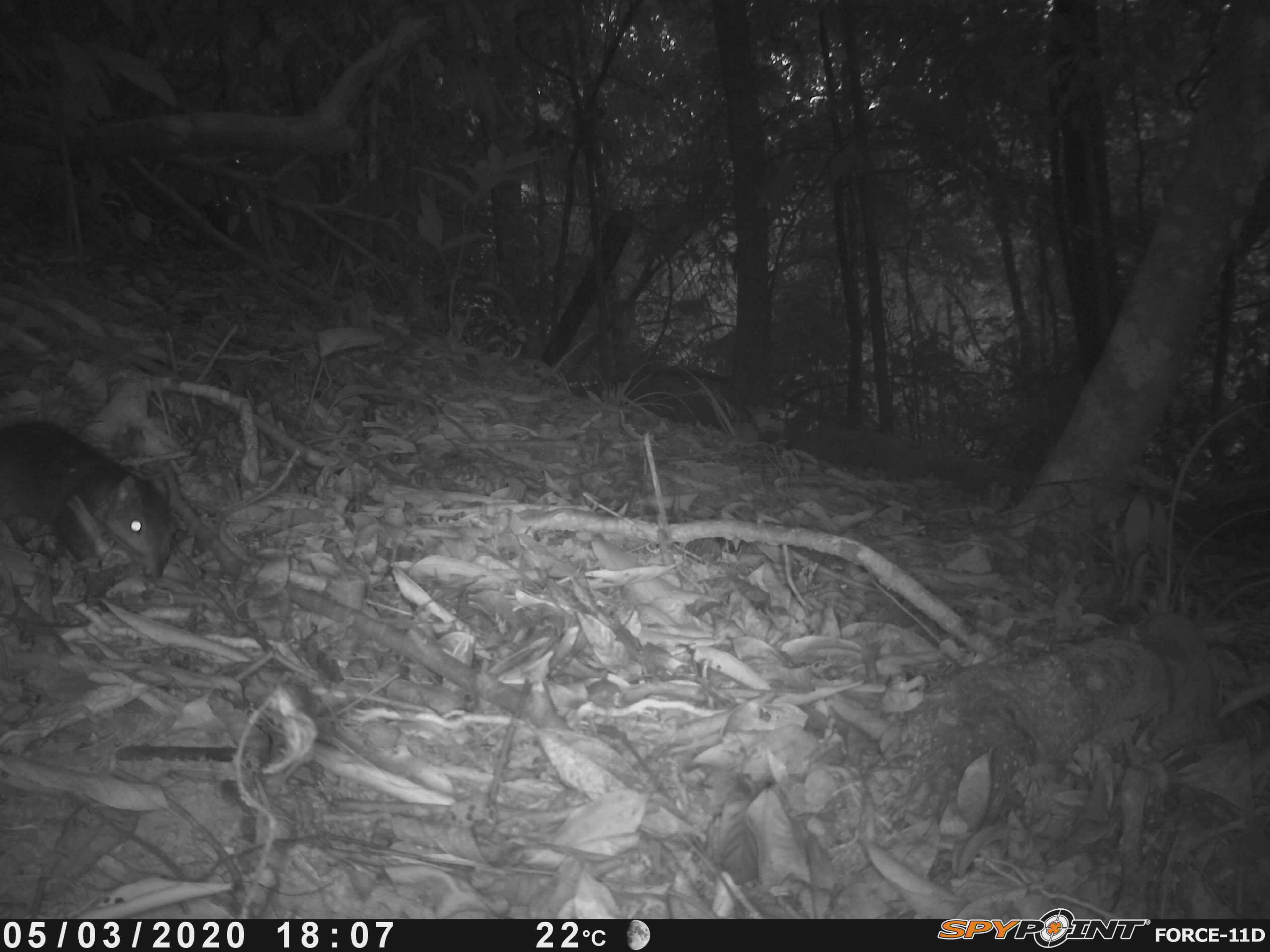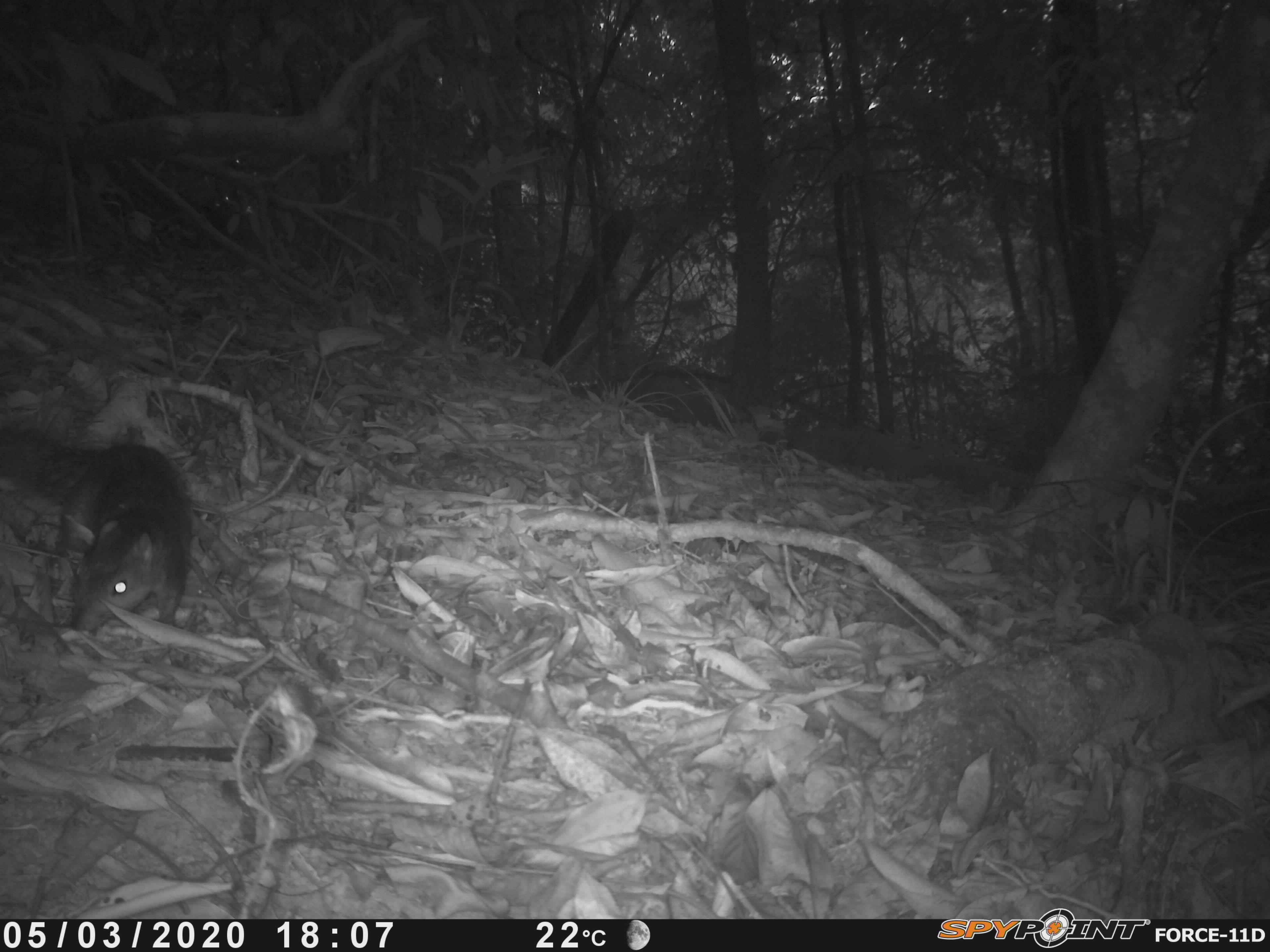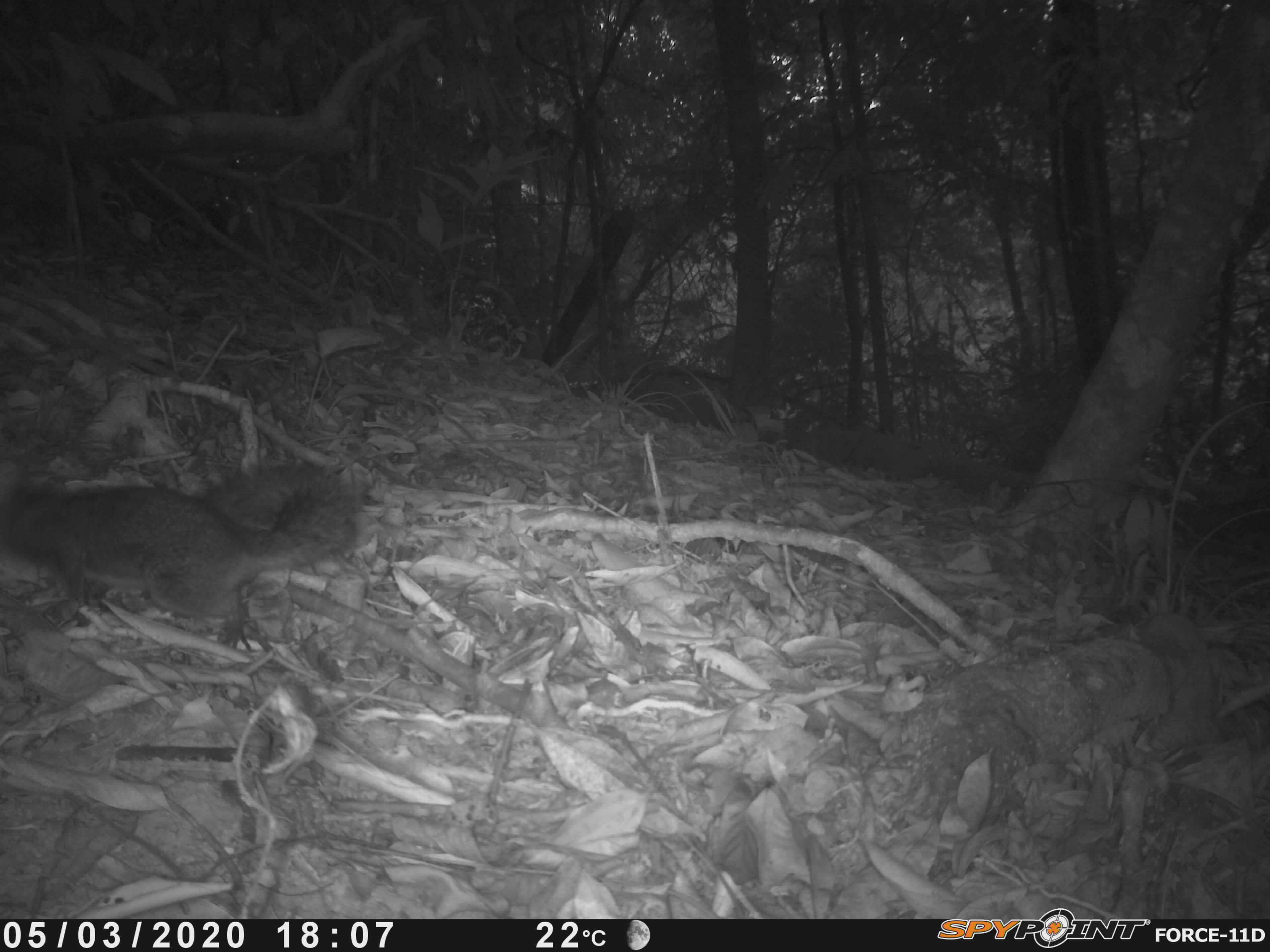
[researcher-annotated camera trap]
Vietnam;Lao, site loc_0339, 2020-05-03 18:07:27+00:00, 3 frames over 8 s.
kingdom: Animalia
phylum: Chordata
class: Mammalia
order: Rodentia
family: Sciuridae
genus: Dremomys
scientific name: Dremomys rufigenis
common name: red-cheeked squirrel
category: red cheeked squirrel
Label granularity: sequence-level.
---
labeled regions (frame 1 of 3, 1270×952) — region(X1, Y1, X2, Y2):
red cheeked squirrel: region(0, 418, 171, 578)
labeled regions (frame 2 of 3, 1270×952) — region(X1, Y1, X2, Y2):
red cheeked squirrel: region(0, 428, 192, 633)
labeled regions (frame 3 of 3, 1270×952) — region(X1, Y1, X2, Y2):
red cheeked squirrel: region(0, 458, 356, 646)